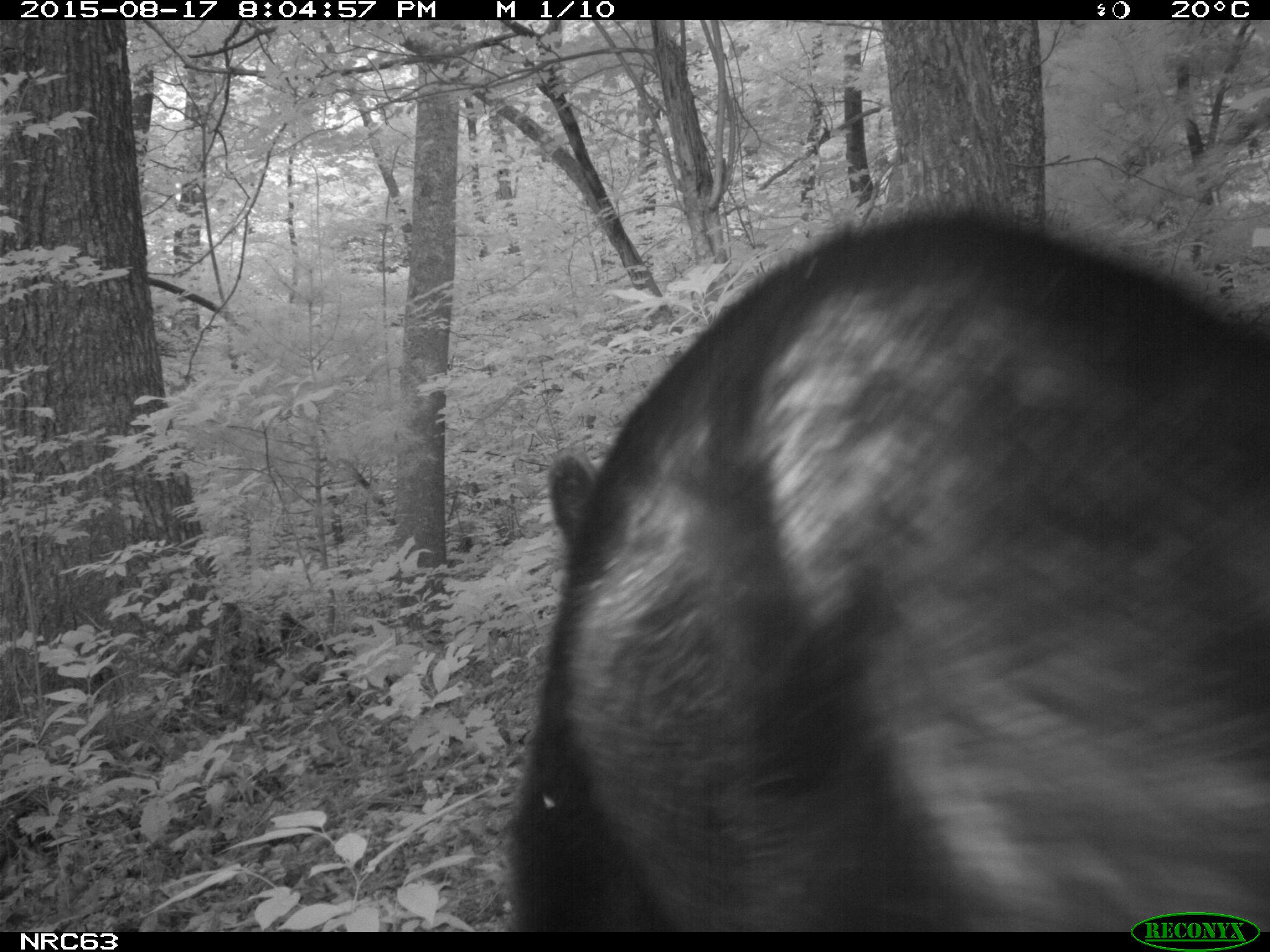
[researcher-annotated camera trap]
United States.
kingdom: Animalia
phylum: Chordata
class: Mammalia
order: Carnivora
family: Ursidae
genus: Ursus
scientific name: Ursus americanus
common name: american black bear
American Black Bear (Ursus americanus).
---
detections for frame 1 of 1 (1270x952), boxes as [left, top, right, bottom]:
American Black Bear: [495, 189, 1265, 936]